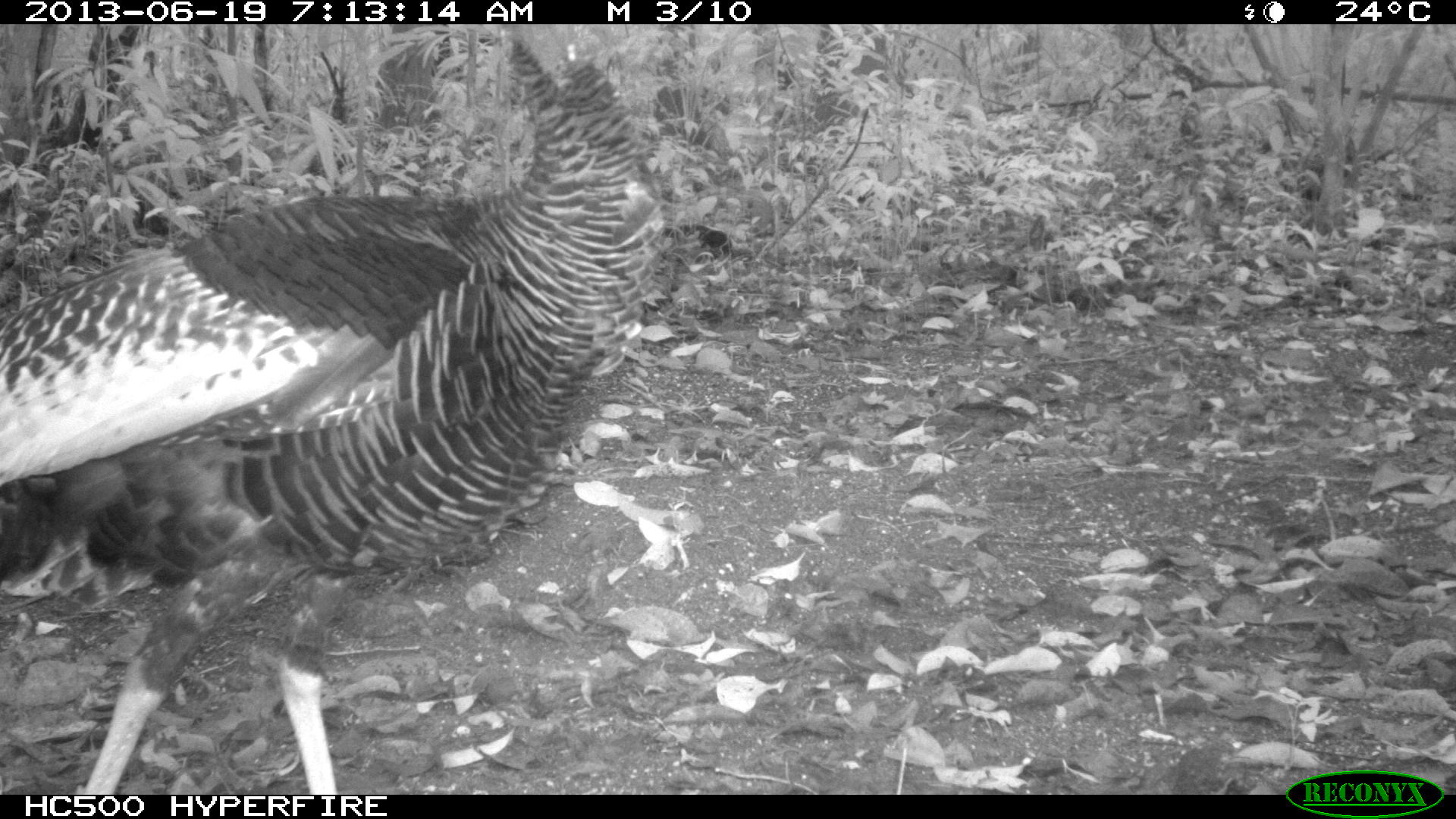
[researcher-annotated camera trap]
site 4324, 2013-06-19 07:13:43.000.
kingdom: Animalia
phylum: Chordata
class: Aves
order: Galliformes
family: Phasianidae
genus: Meleagris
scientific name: Meleagris ocellata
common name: ocellated turkey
Meleagris ocellata (ocellated turkey), count 1, sex female.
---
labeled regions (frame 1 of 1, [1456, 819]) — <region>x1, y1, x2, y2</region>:
meleagris ocellata: <region>0, 38, 665, 795</region>